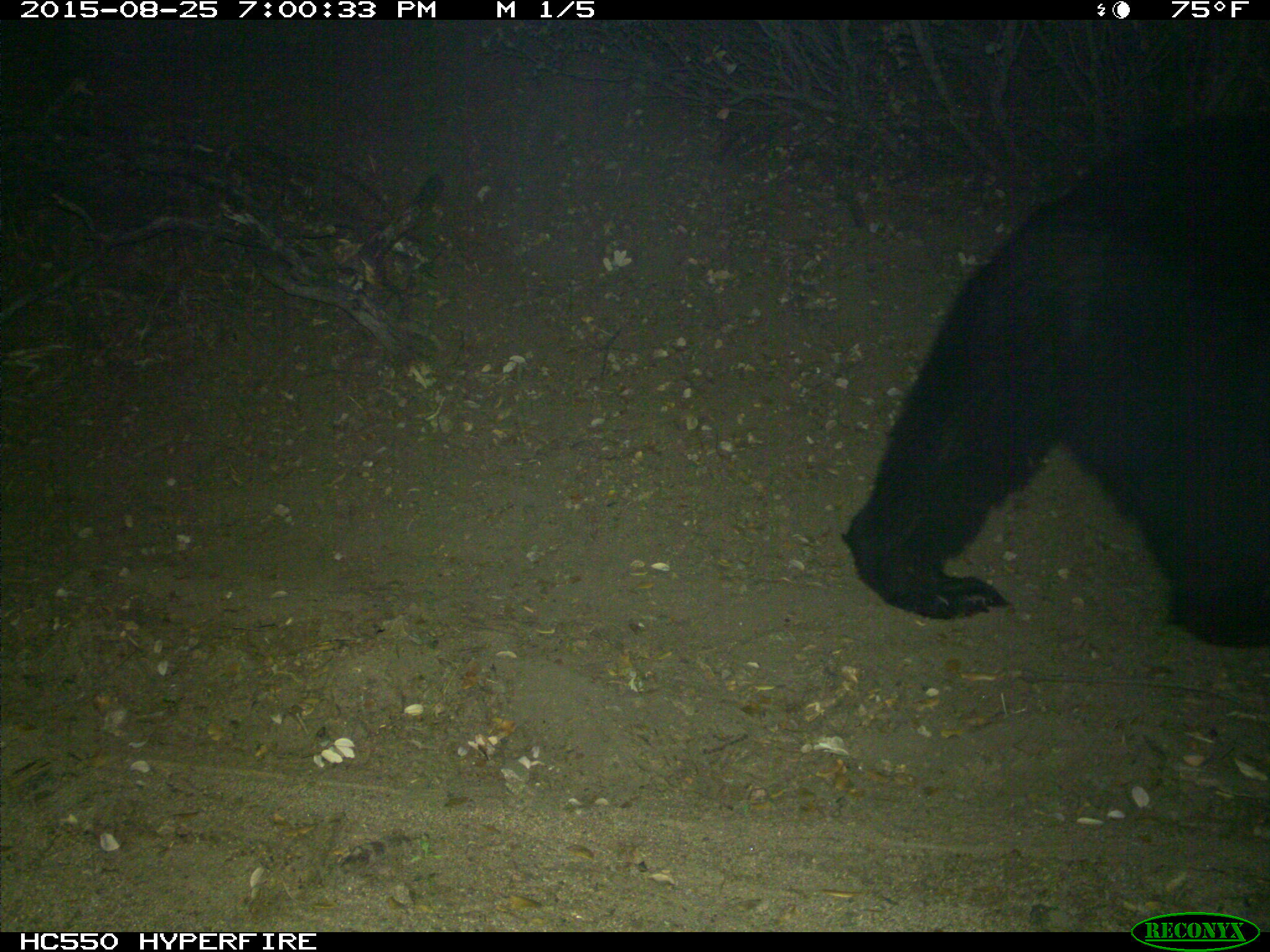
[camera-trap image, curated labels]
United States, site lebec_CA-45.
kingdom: Animalia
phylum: Chordata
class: Mammalia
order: Carnivora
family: Ursidae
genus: Ursus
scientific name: Ursus americanus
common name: american black bear